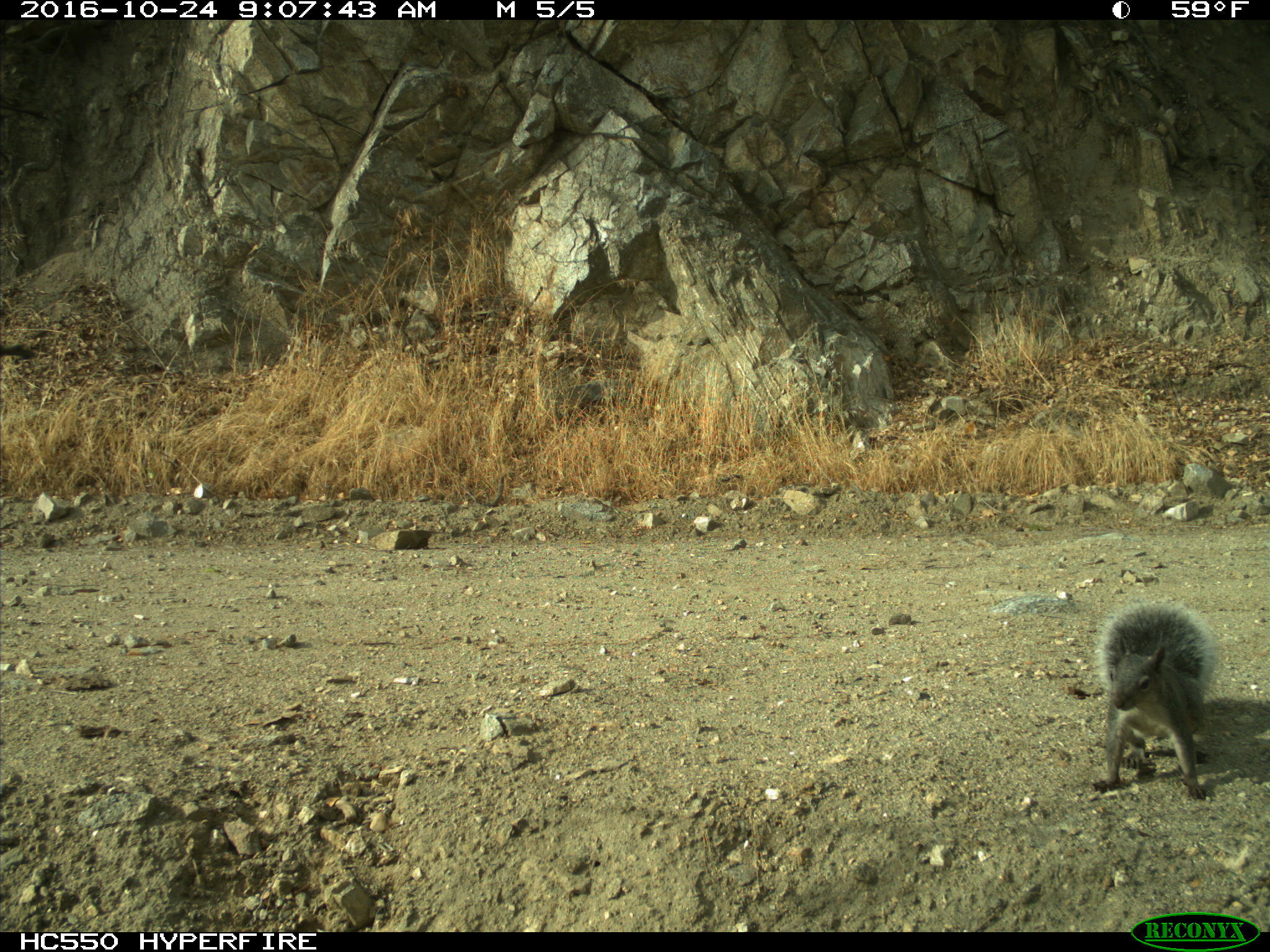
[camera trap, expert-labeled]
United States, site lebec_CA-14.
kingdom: Animalia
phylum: Chordata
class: Mammalia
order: Rodentia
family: Sciuridae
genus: Sciurus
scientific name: Sciurus carolinensis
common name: eastern gray squirrel